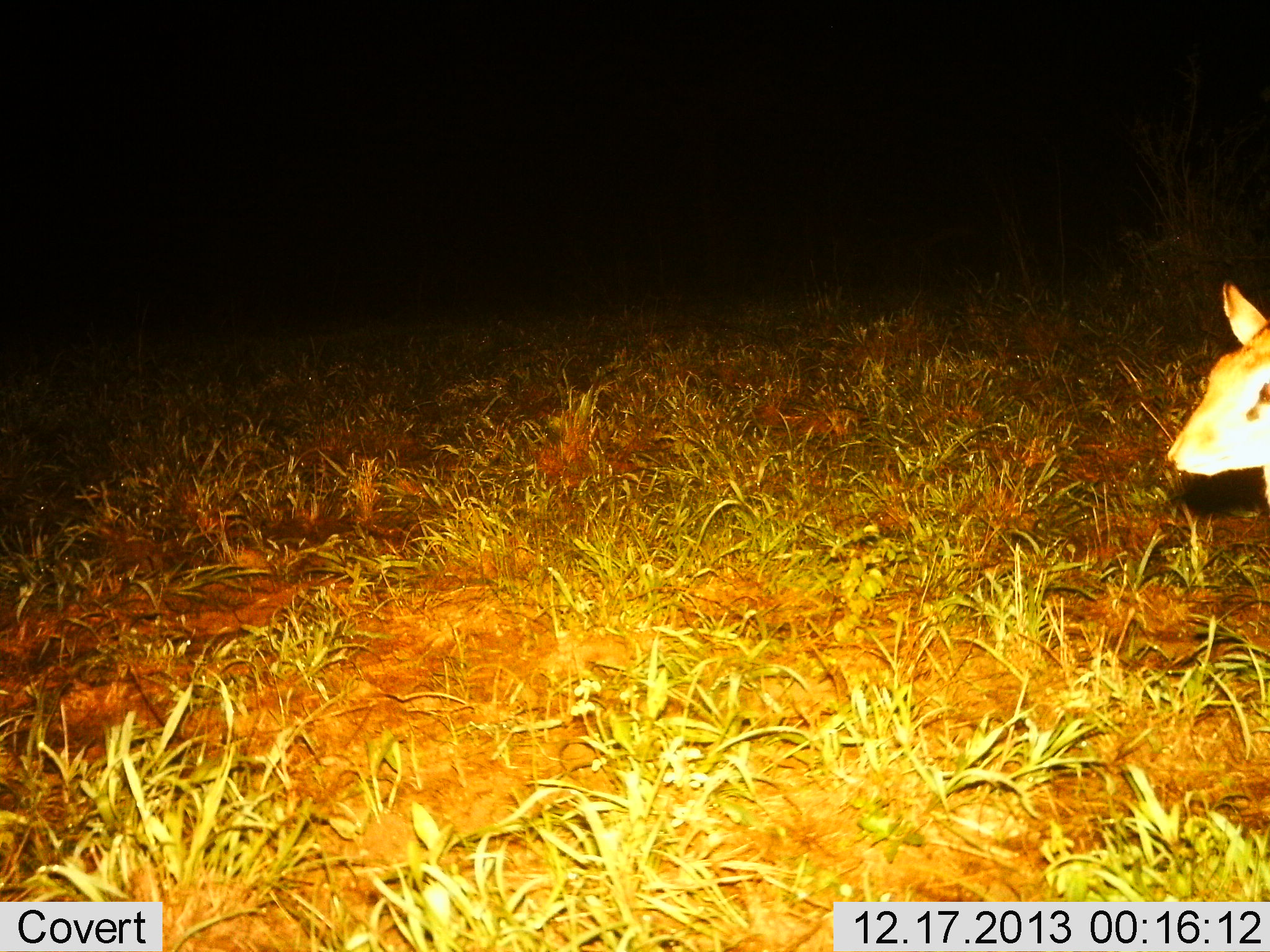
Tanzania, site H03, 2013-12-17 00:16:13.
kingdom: Animalia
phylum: Chordata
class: Mammalia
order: Artiodactyla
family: Bovidae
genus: Madoqua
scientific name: Madoqua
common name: dikdik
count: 1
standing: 100%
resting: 0%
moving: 0%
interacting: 0%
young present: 0%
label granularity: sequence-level